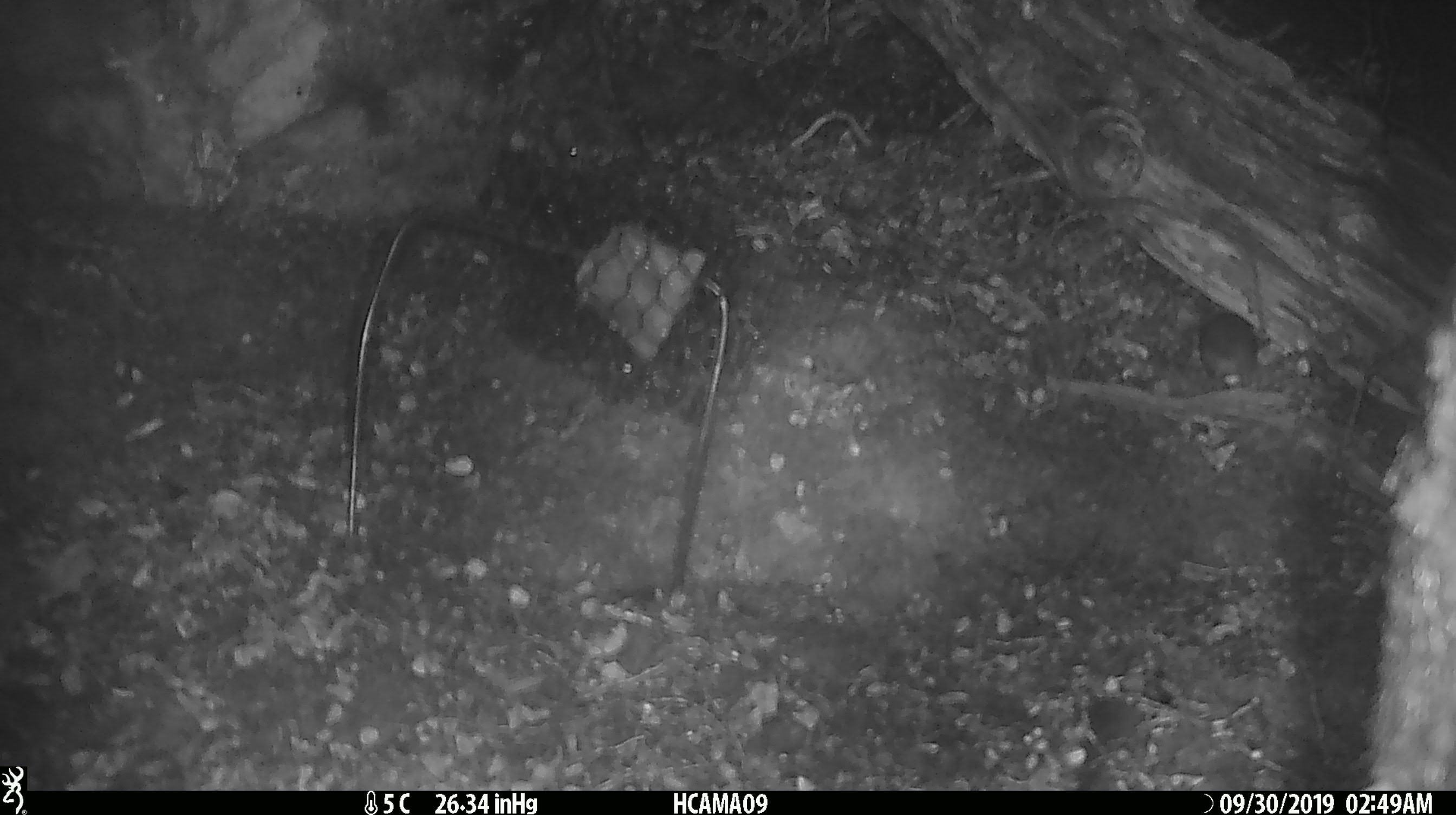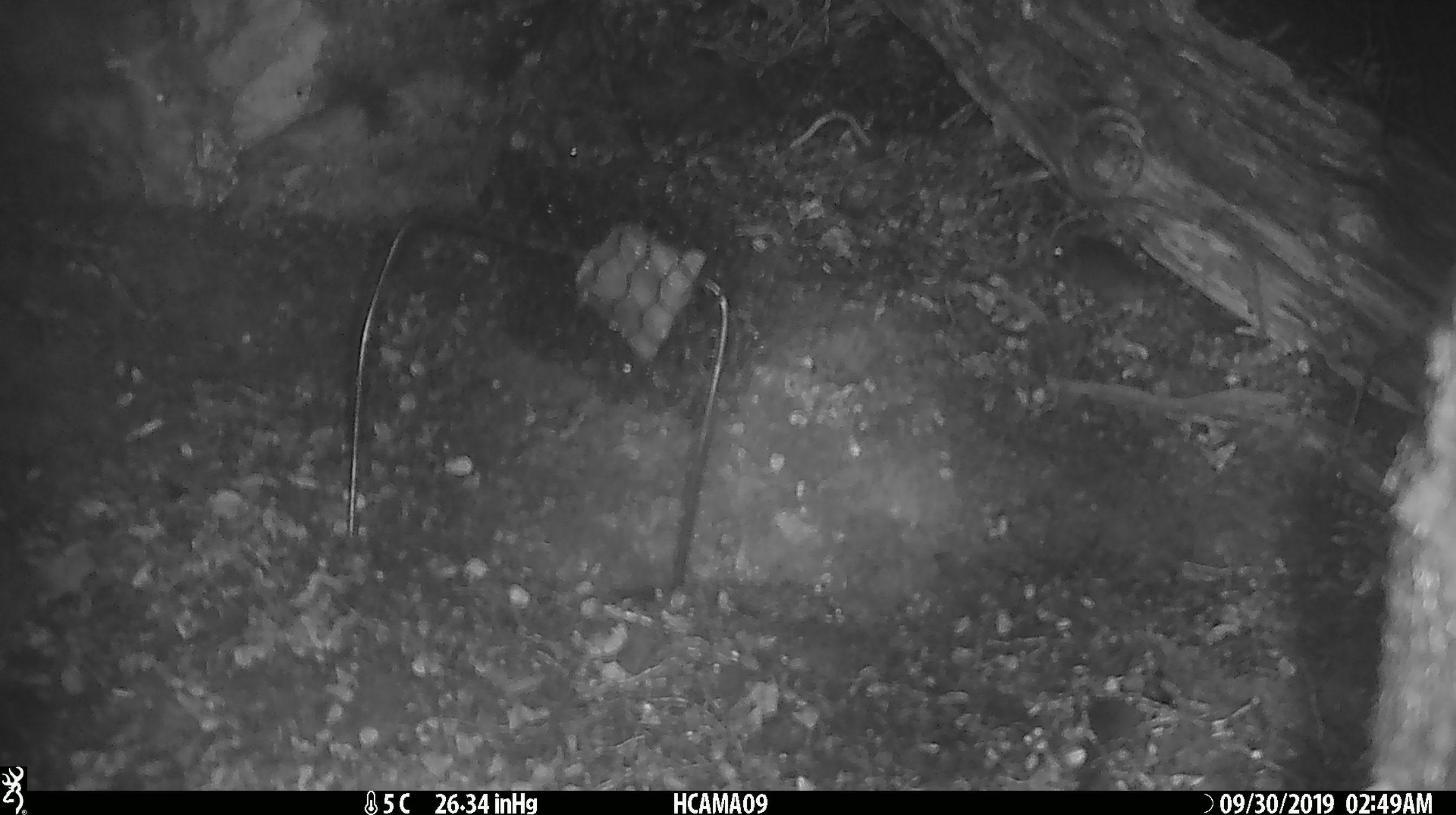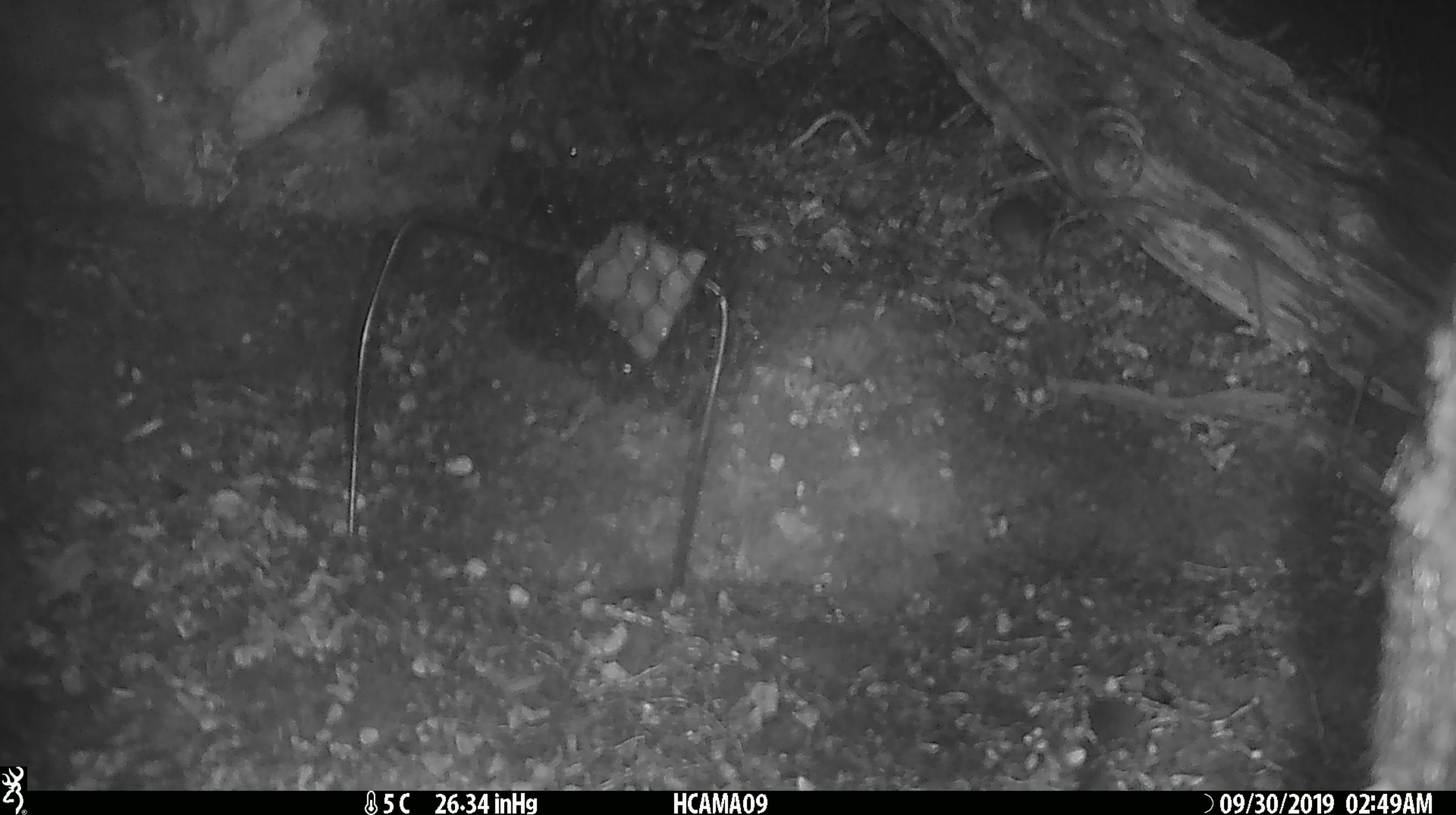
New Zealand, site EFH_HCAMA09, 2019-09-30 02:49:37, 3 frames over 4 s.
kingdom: Animalia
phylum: Chordata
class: Mammalia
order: Rodentia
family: Muridae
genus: Mus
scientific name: Mus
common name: mouse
Mouse (Mus).